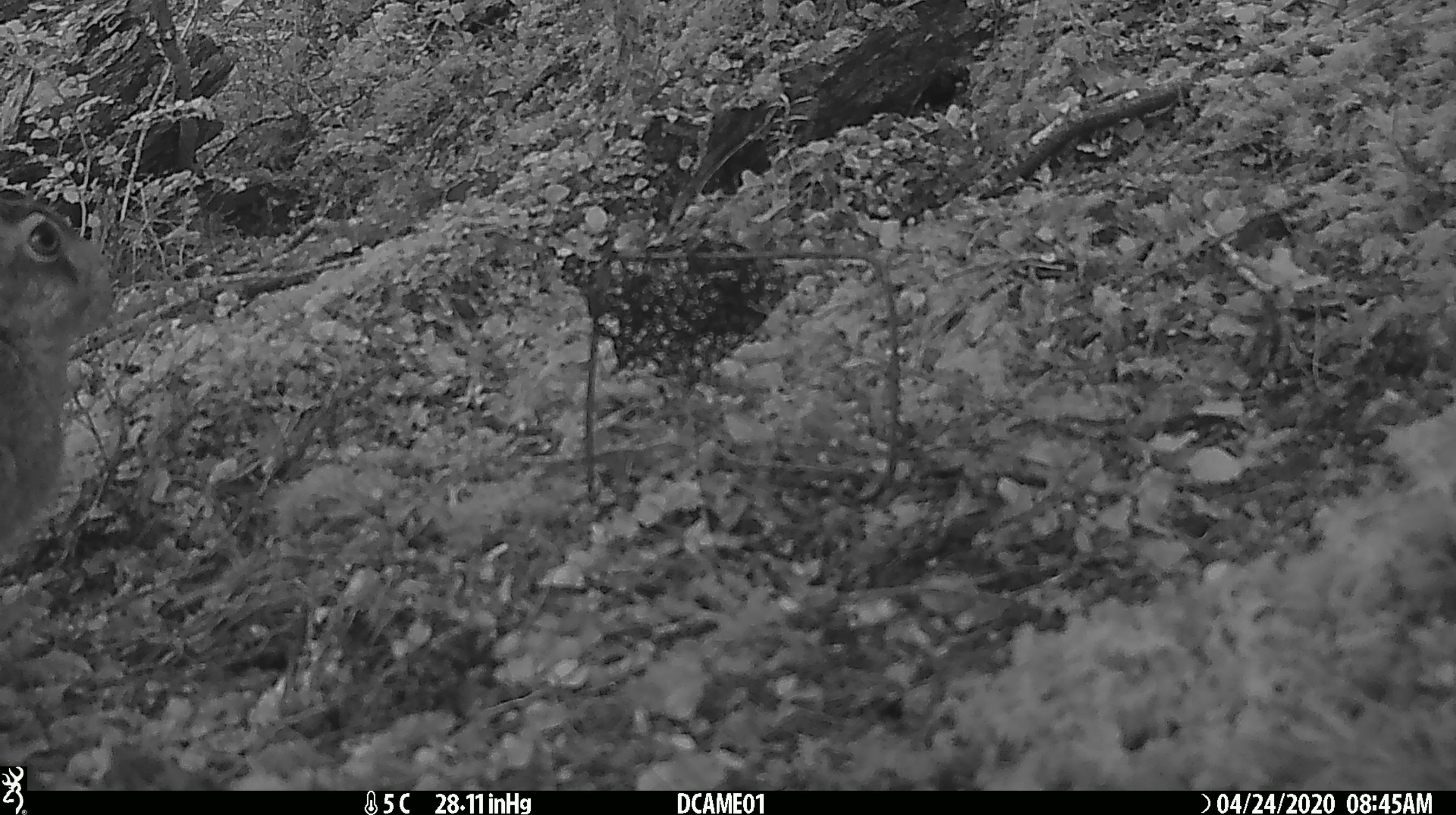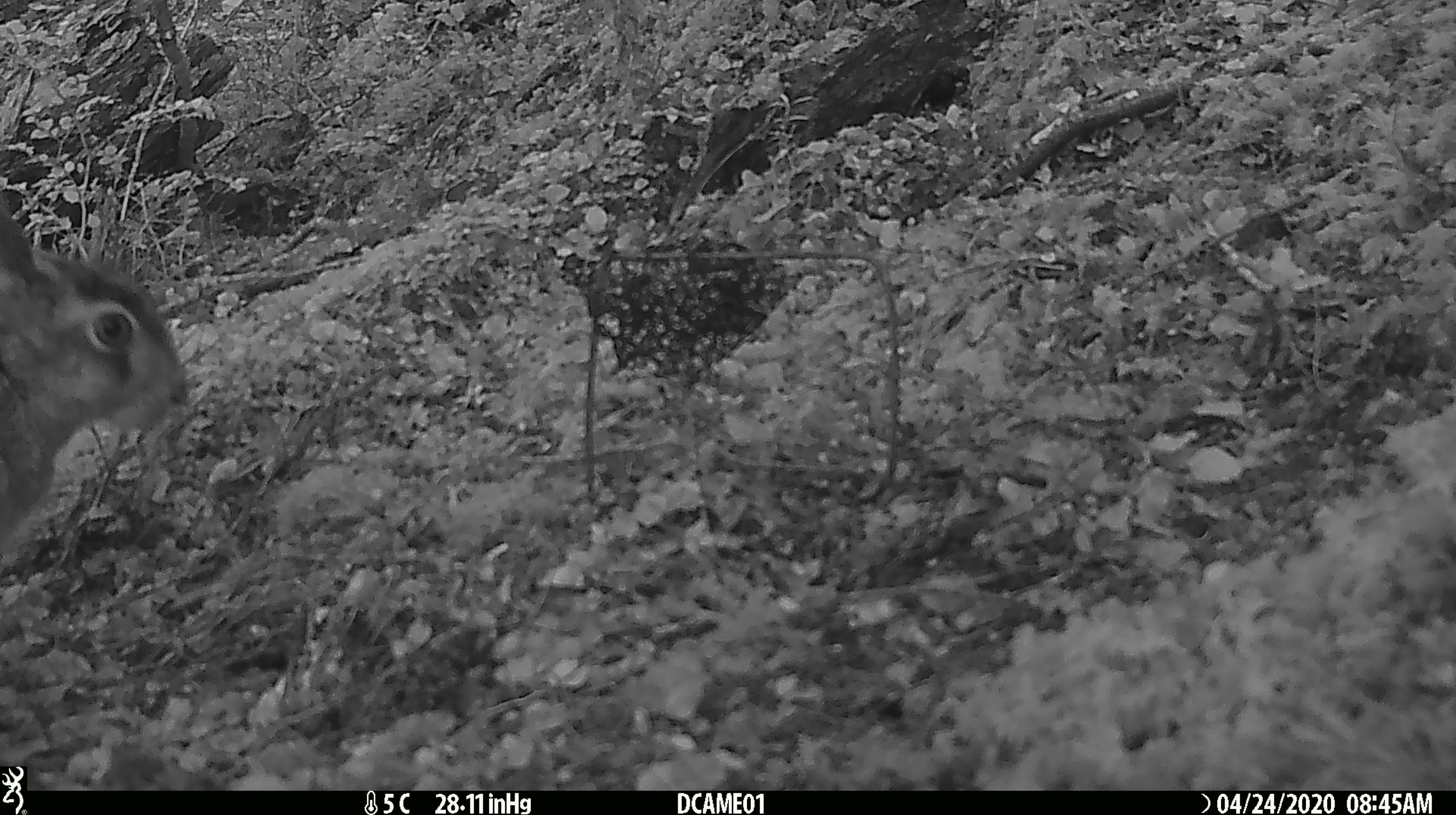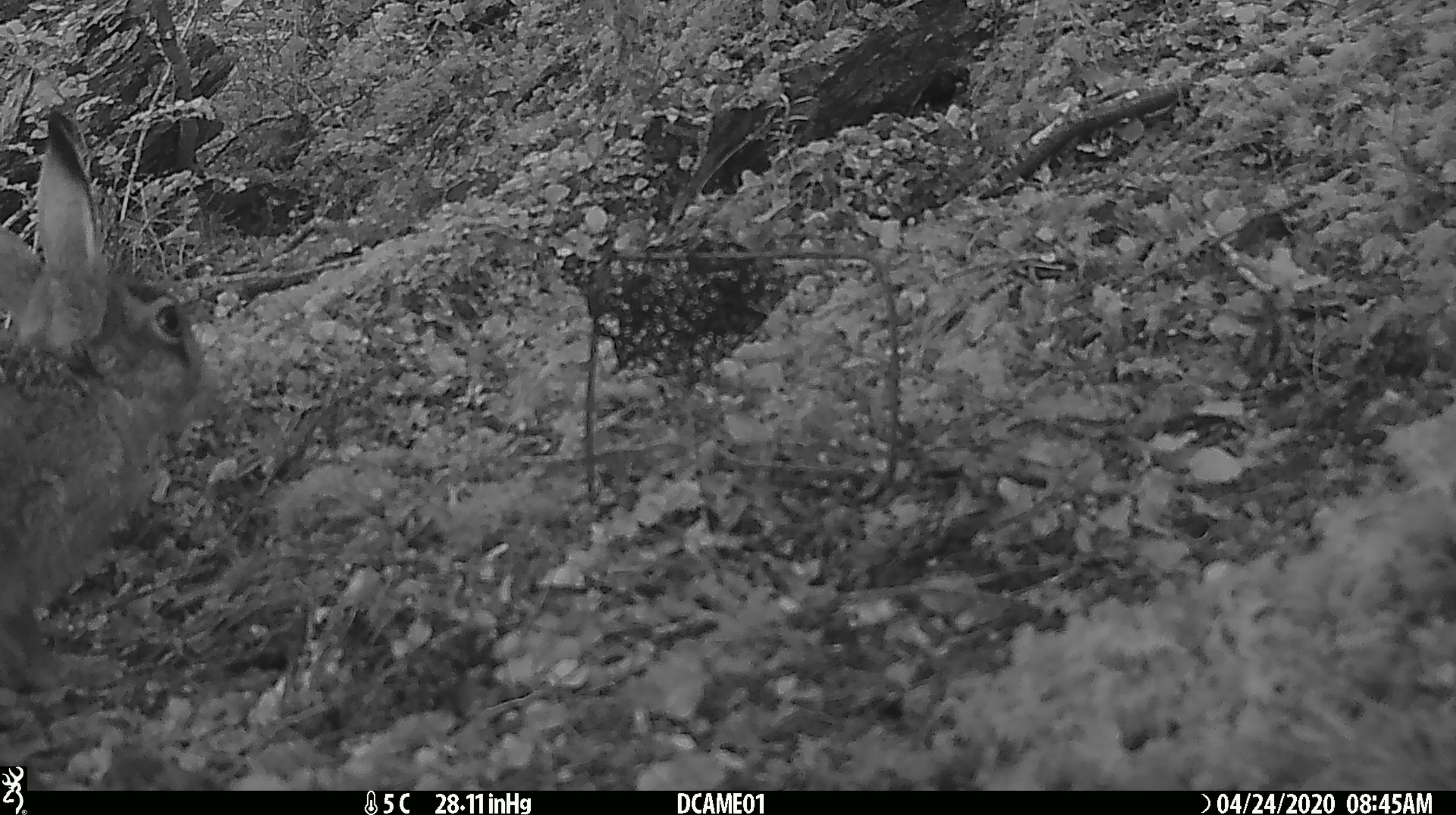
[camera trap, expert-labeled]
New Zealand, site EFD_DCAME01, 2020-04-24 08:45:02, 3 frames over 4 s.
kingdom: Animalia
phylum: Chordata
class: Mammalia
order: Lagomorpha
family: Leporidae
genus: Lepus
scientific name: Lepus europaeus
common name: brown hare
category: hare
Hare (brown hare) (Lepus europaeus).